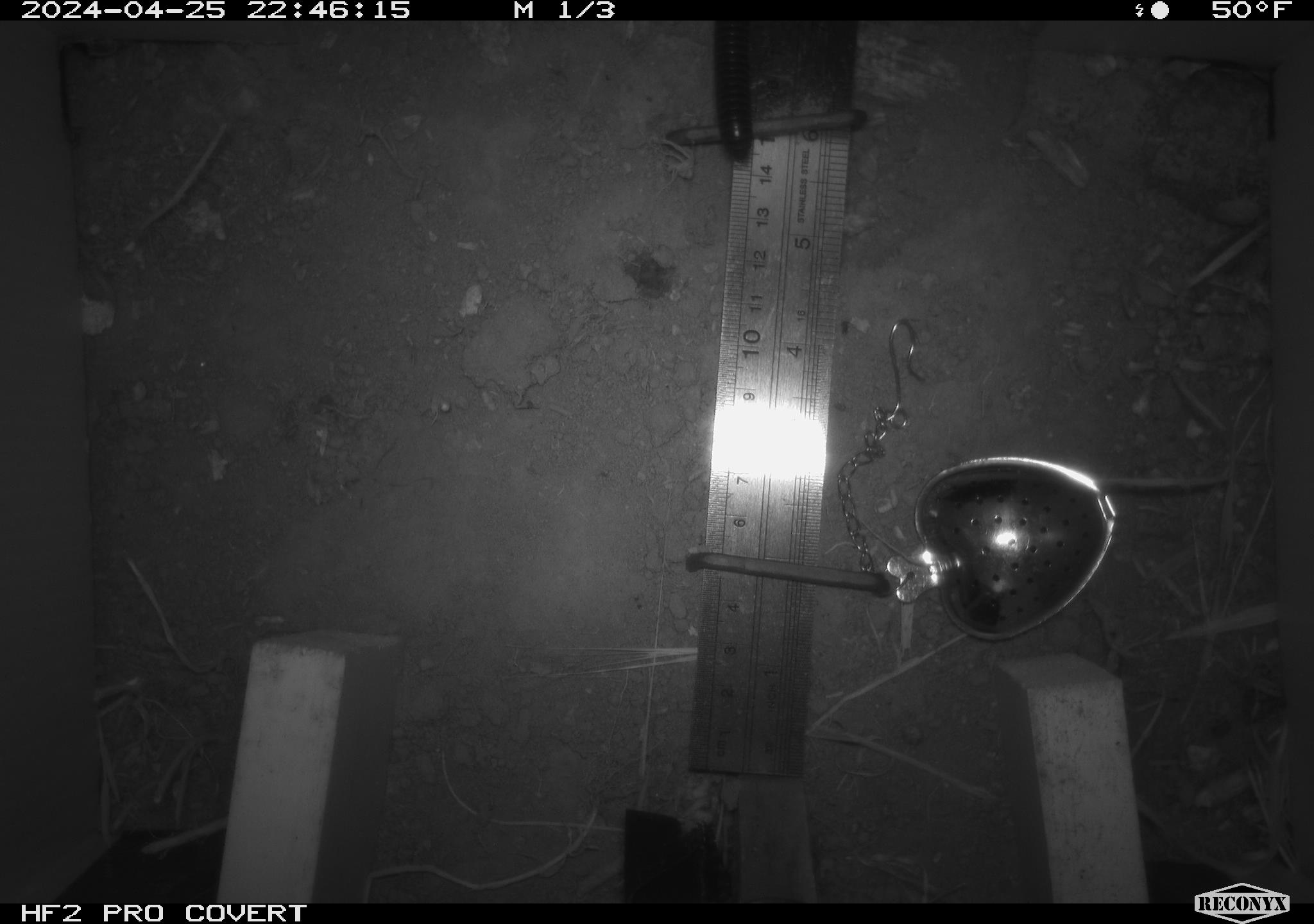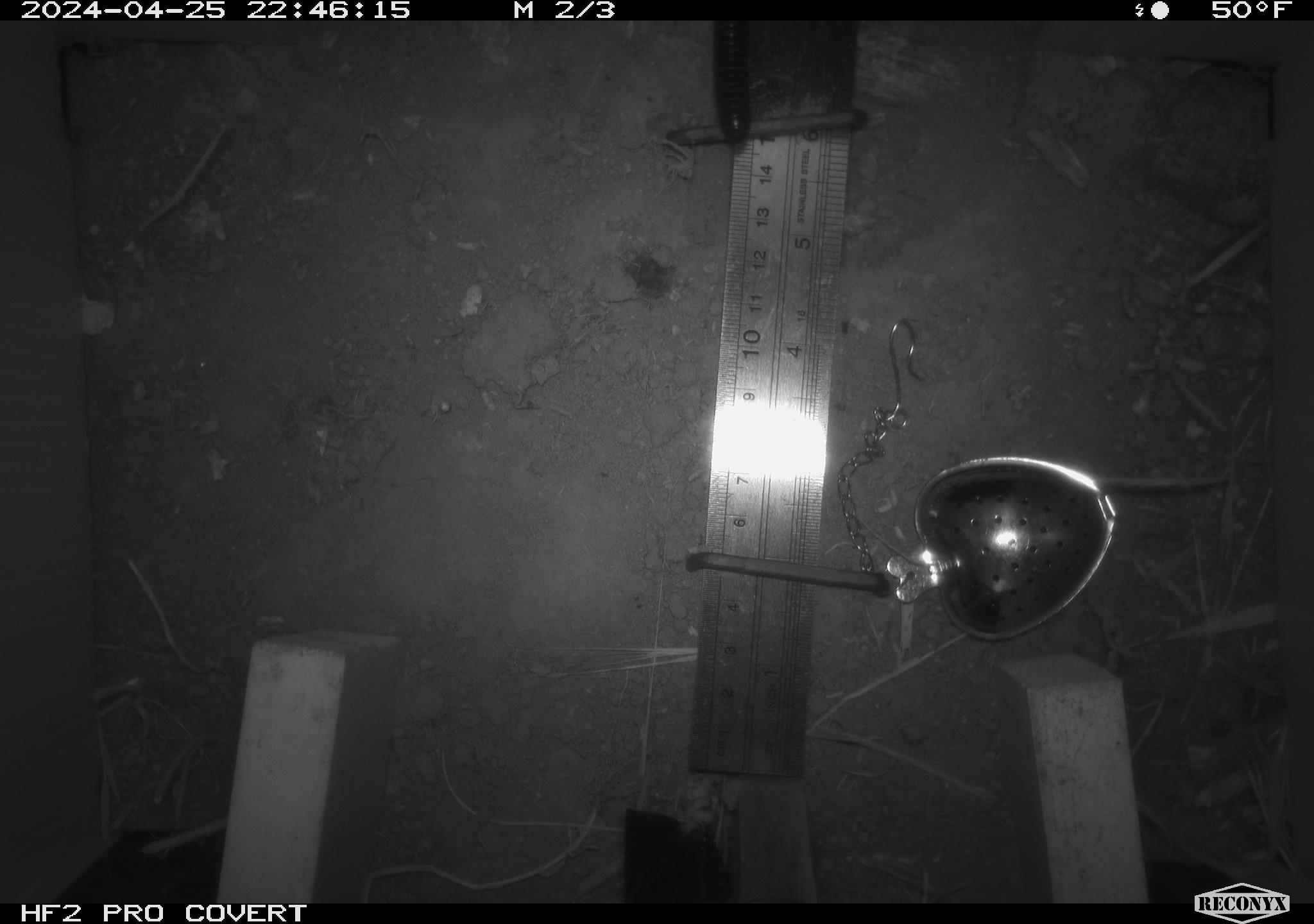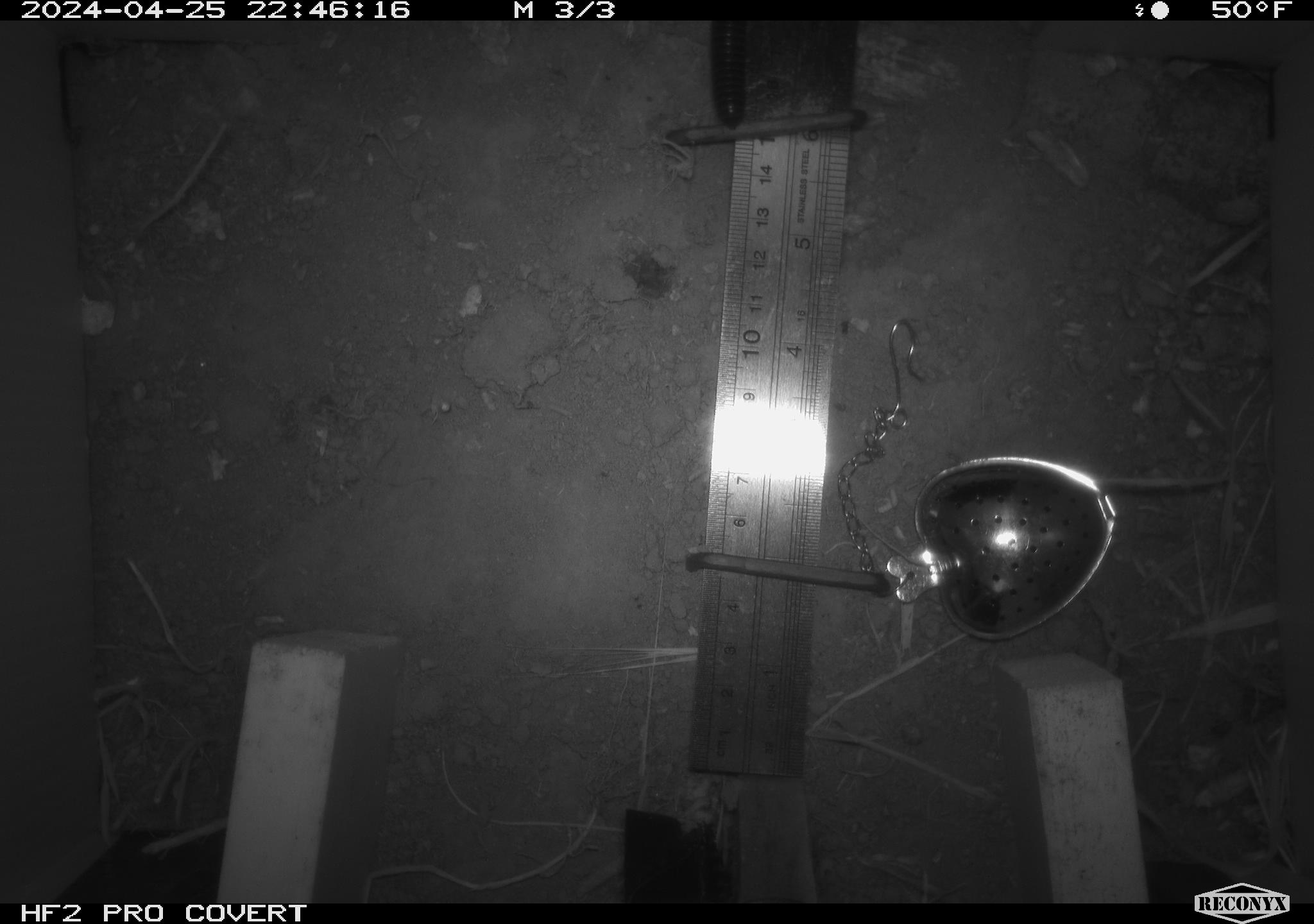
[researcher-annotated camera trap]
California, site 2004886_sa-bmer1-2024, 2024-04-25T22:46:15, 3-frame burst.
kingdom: Animalia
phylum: Arthropoda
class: Insecta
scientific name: Insecta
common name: insect